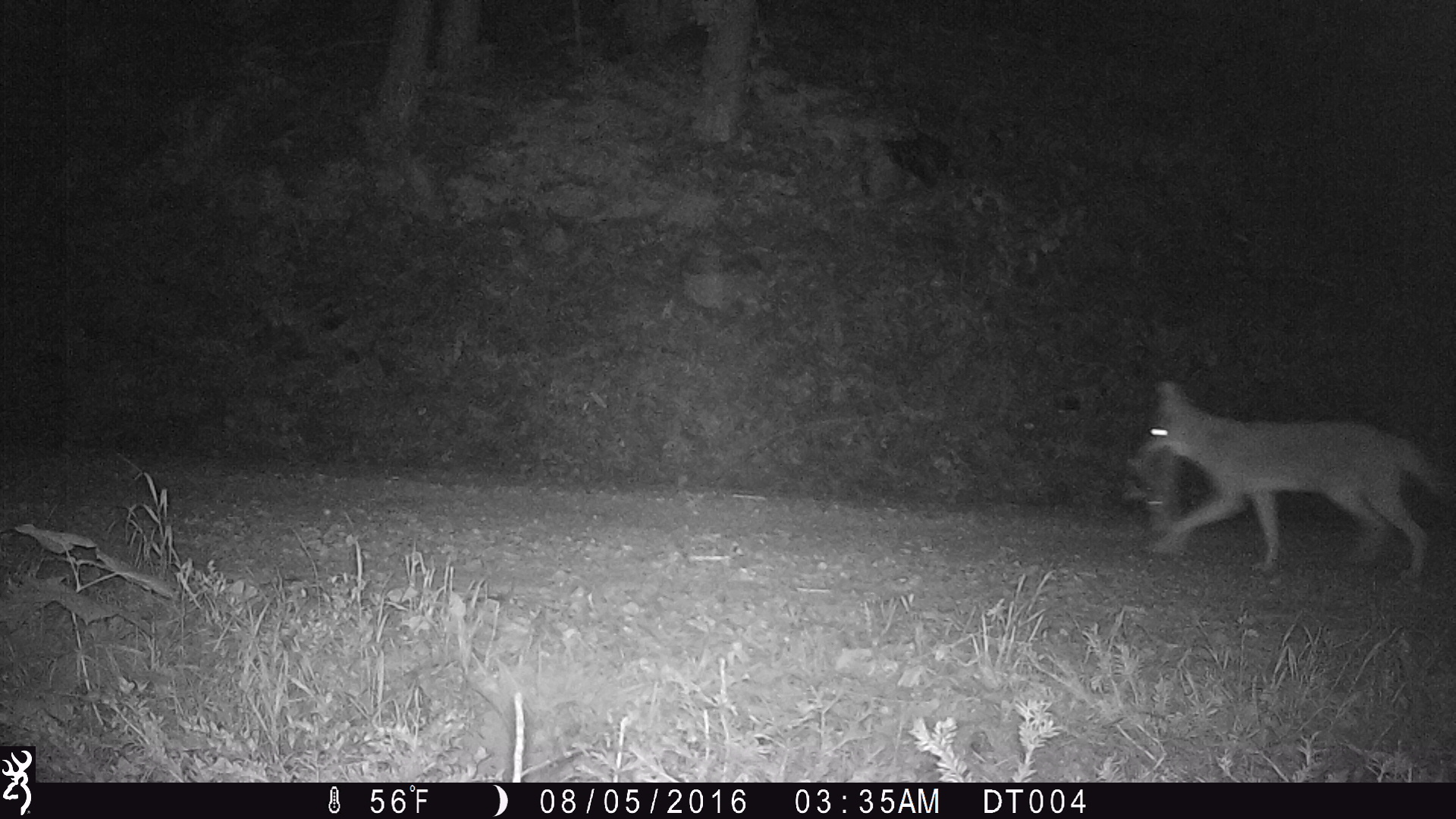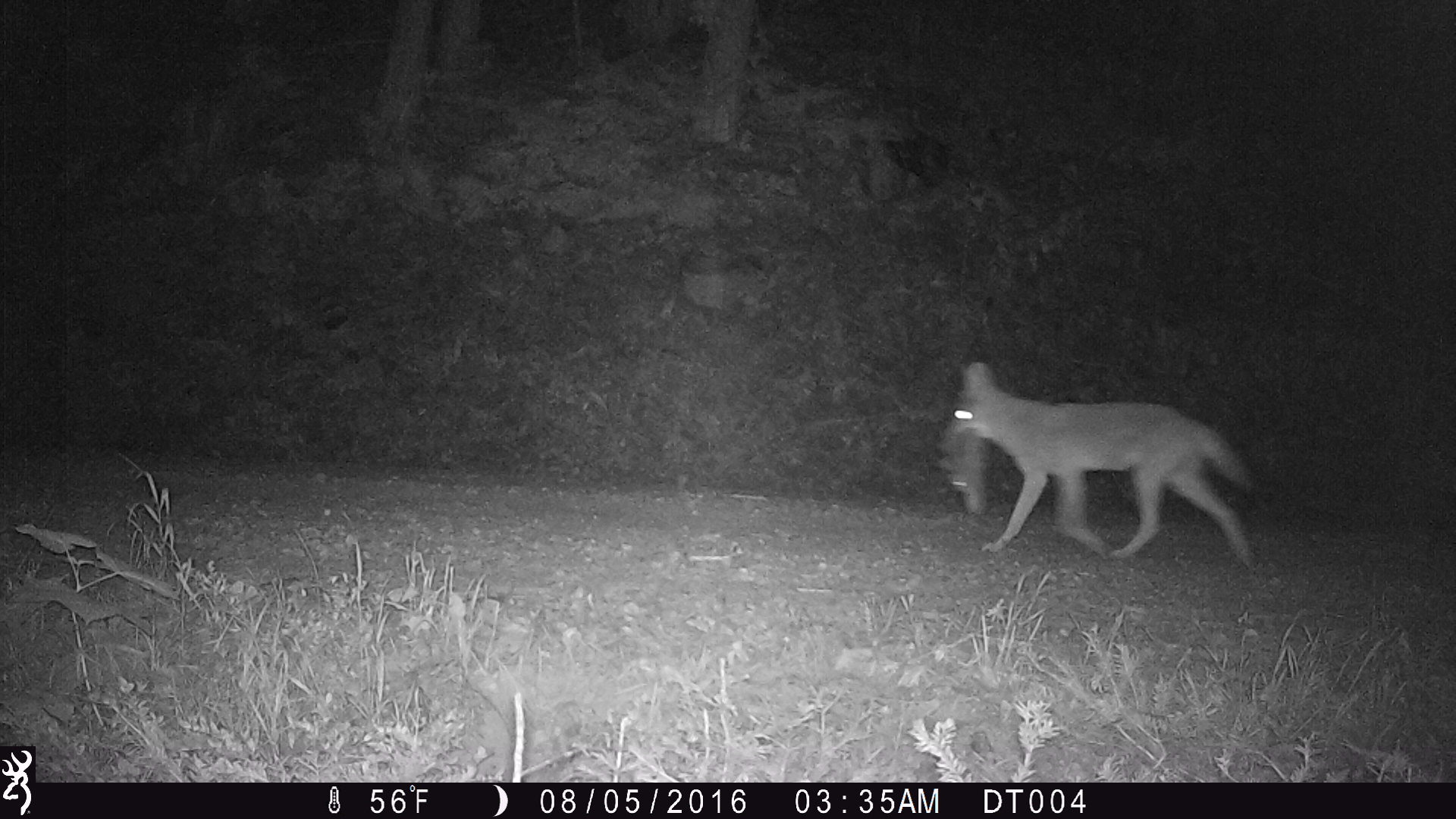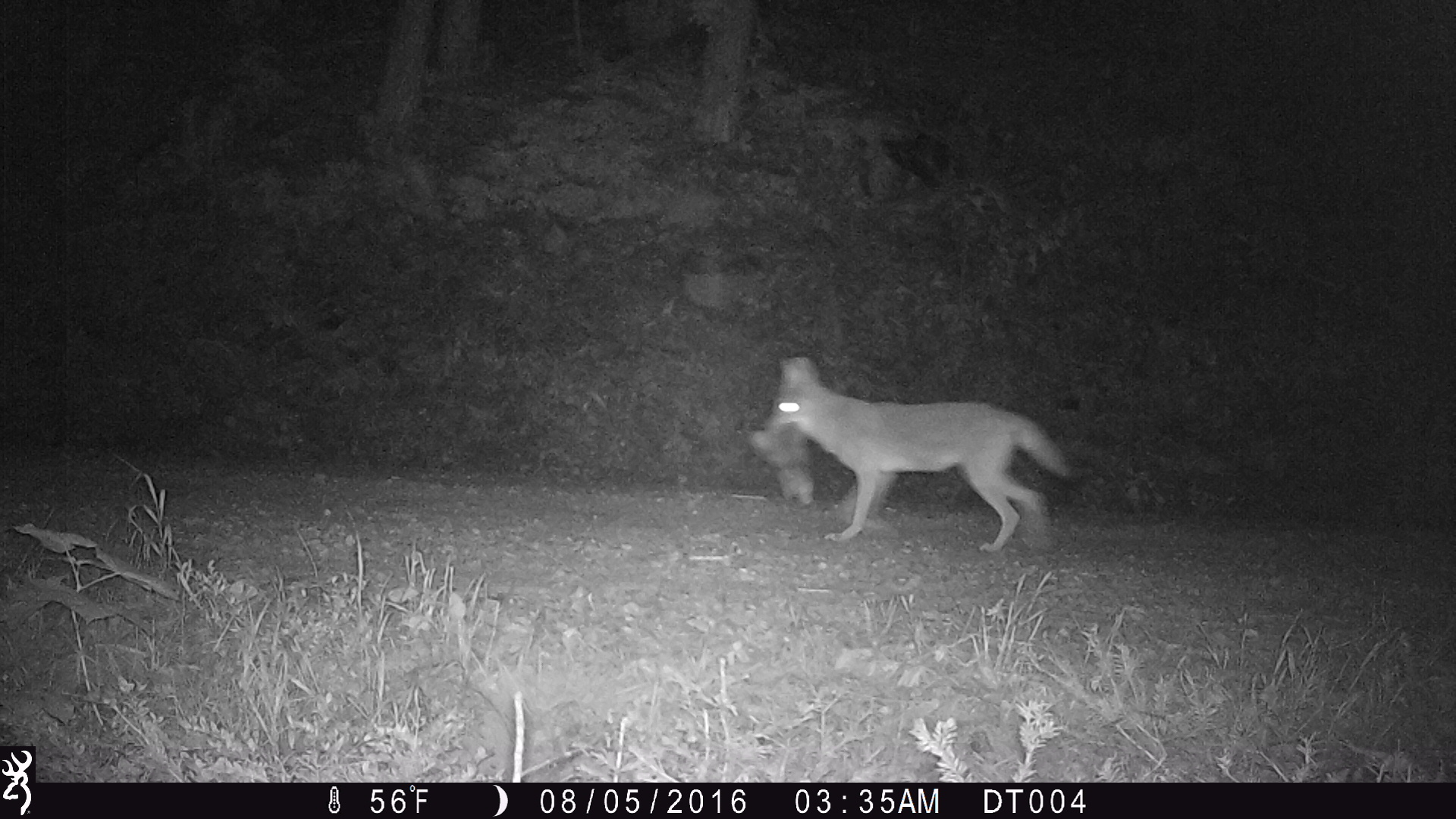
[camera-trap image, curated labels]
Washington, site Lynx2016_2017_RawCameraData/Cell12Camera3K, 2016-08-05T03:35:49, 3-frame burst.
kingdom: Animalia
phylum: Chordata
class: Mammalia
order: Carnivora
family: Canidae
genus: Canis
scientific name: Canis latrans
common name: coyote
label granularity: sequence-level